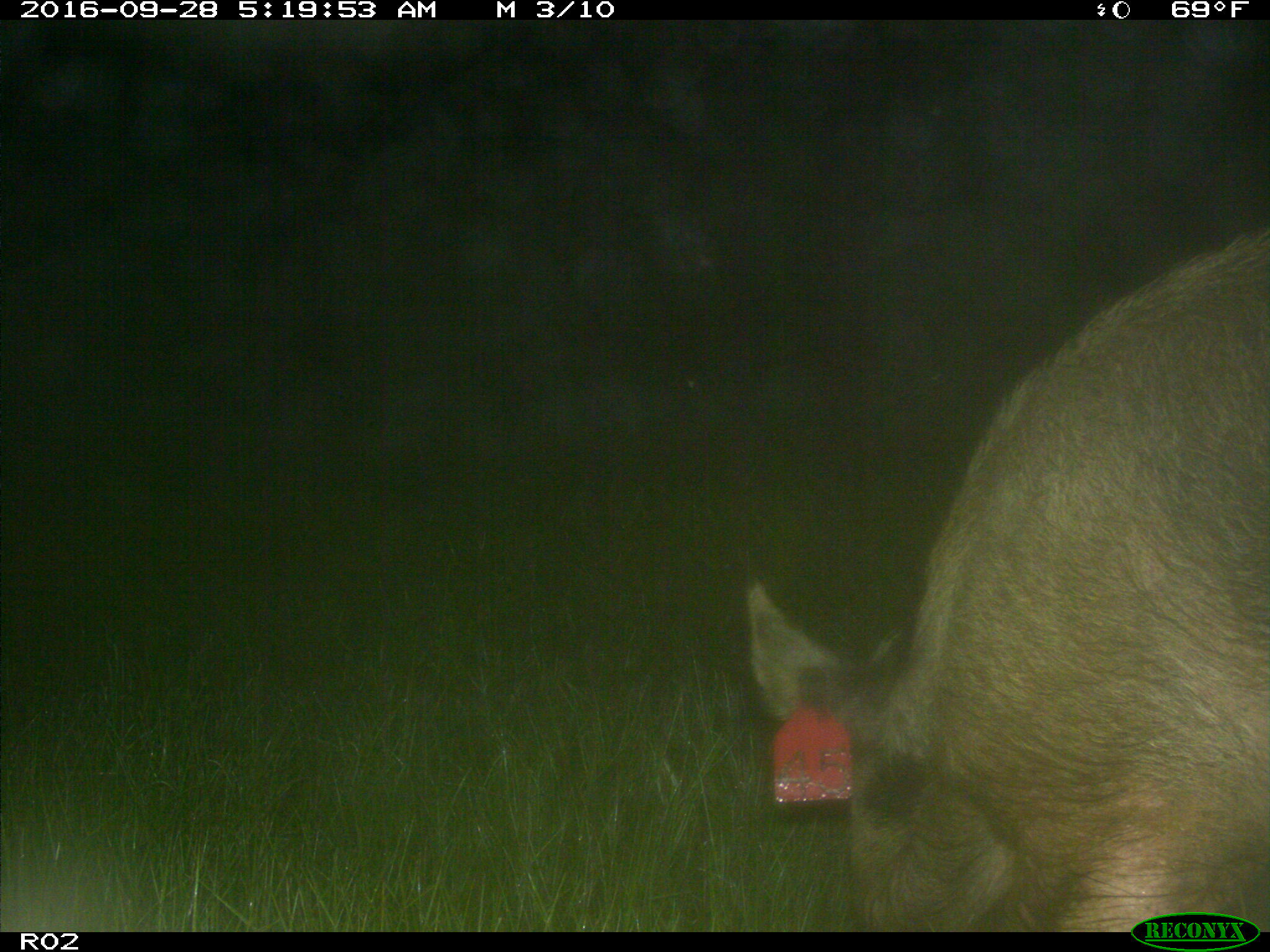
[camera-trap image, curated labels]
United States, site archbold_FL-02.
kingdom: Animalia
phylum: Chordata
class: Mammalia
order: Artiodactyla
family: Suidae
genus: Sus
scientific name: Sus scrofa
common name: wild boar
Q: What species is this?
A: Sus scrofa (wild boar).